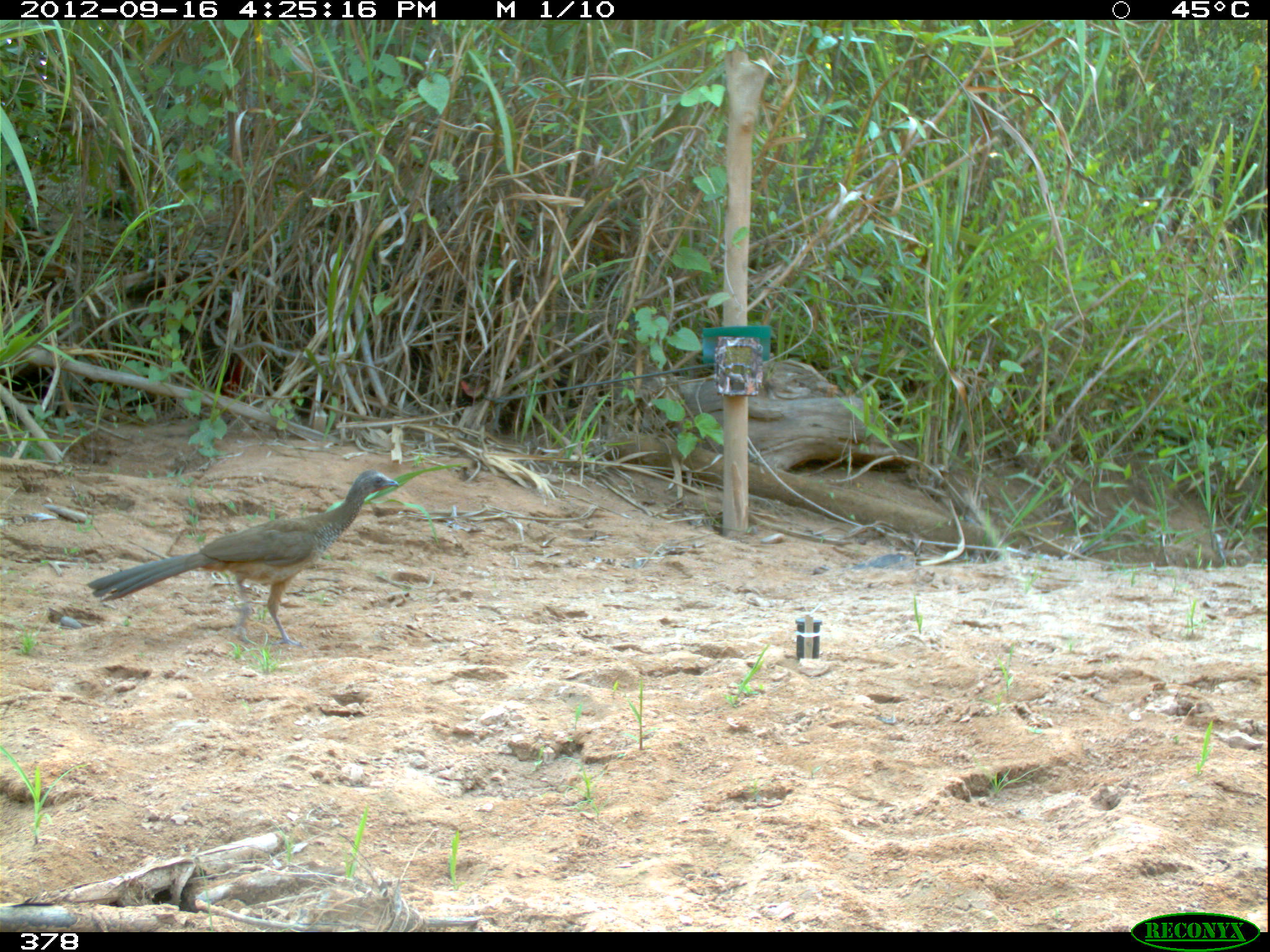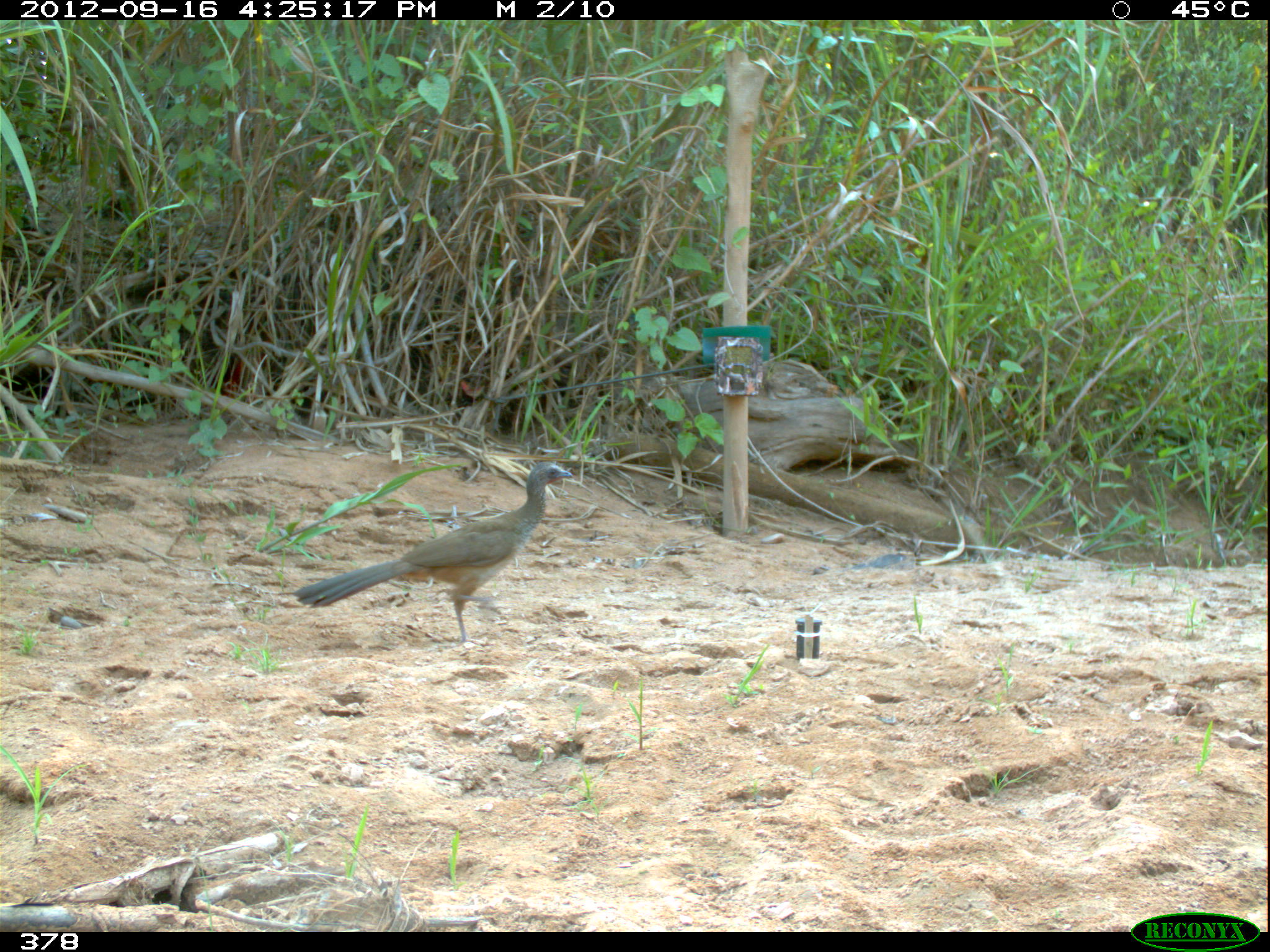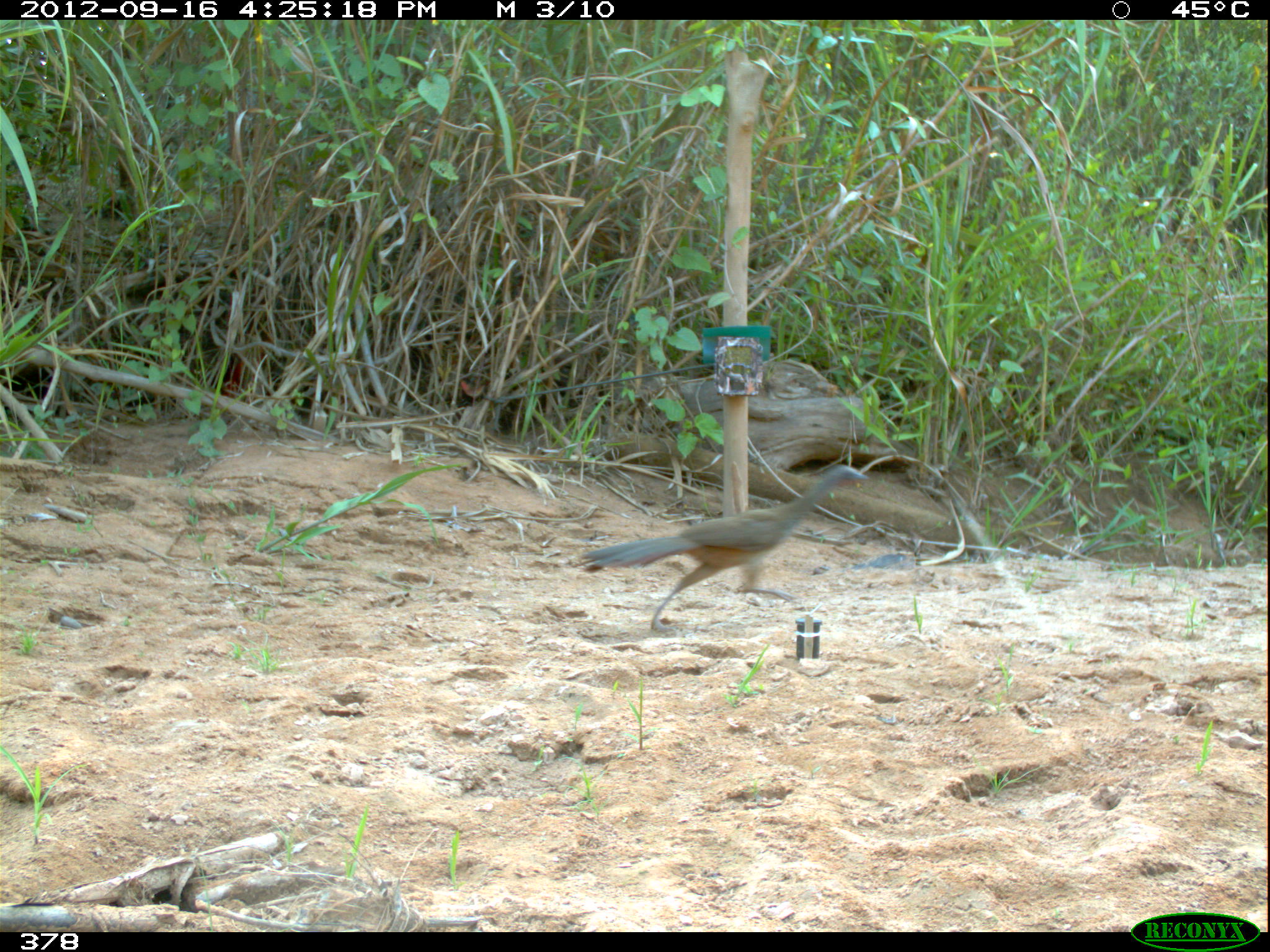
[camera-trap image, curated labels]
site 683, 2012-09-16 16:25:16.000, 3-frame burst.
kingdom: Animalia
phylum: Chordata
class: Aves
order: Galliformes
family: Cracidae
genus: Penelope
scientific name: Penelope superciliaris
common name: rusty-margined guan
Penelope superciliaris (rusty-margined guan).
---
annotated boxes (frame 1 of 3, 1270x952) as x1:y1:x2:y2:
penelope superciliaris: 86:468:398:647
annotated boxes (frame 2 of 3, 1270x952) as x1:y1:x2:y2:
penelope superciliaris: 290:461:572:641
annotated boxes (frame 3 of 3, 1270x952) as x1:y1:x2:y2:
penelope superciliaris: 581:464:868:630